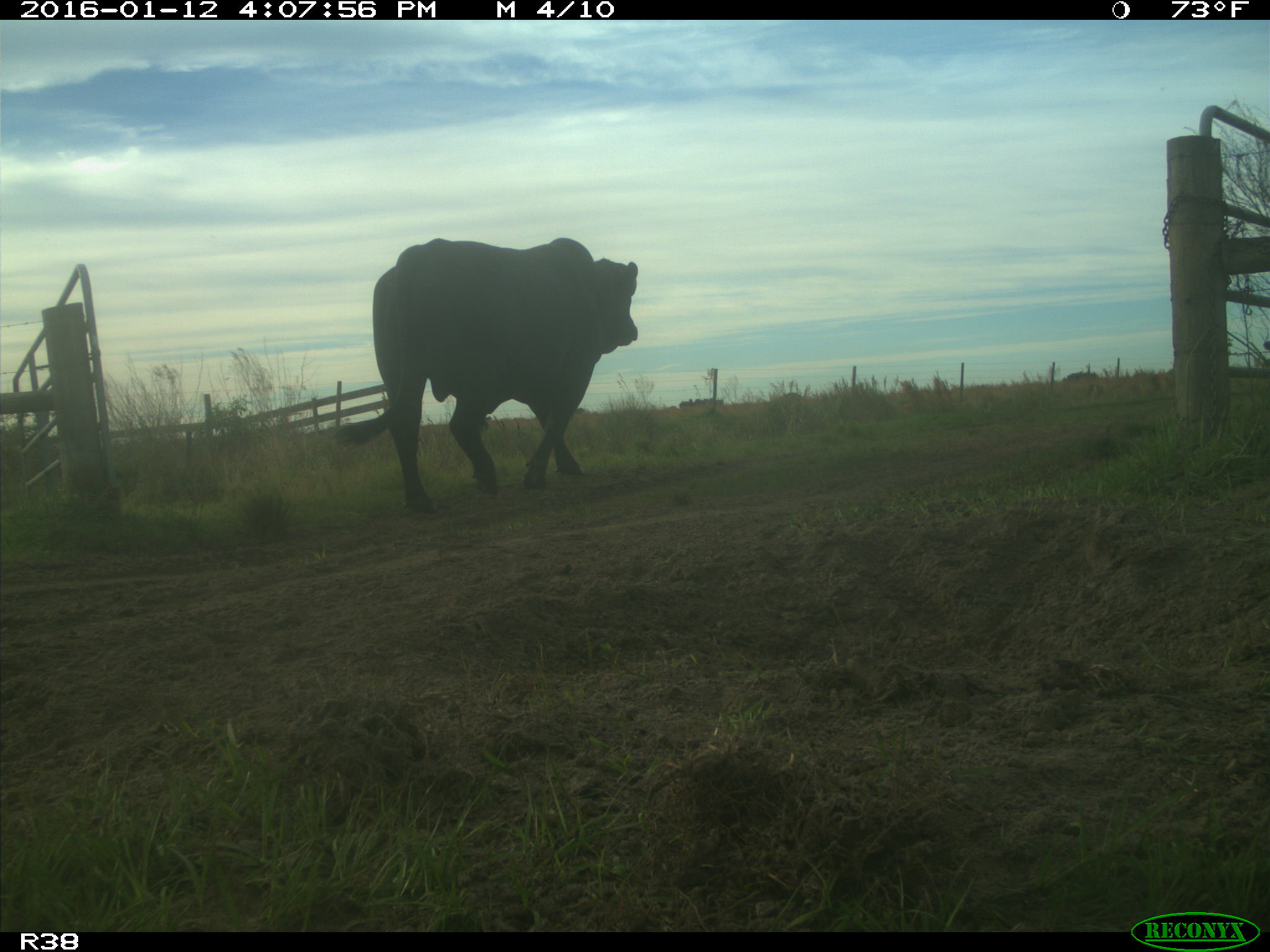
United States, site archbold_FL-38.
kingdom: Animalia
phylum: Chordata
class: Mammalia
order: Artiodactyla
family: Bovidae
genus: Bos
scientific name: Bos taurus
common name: domestic cow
Bos taurus (domestic cow).